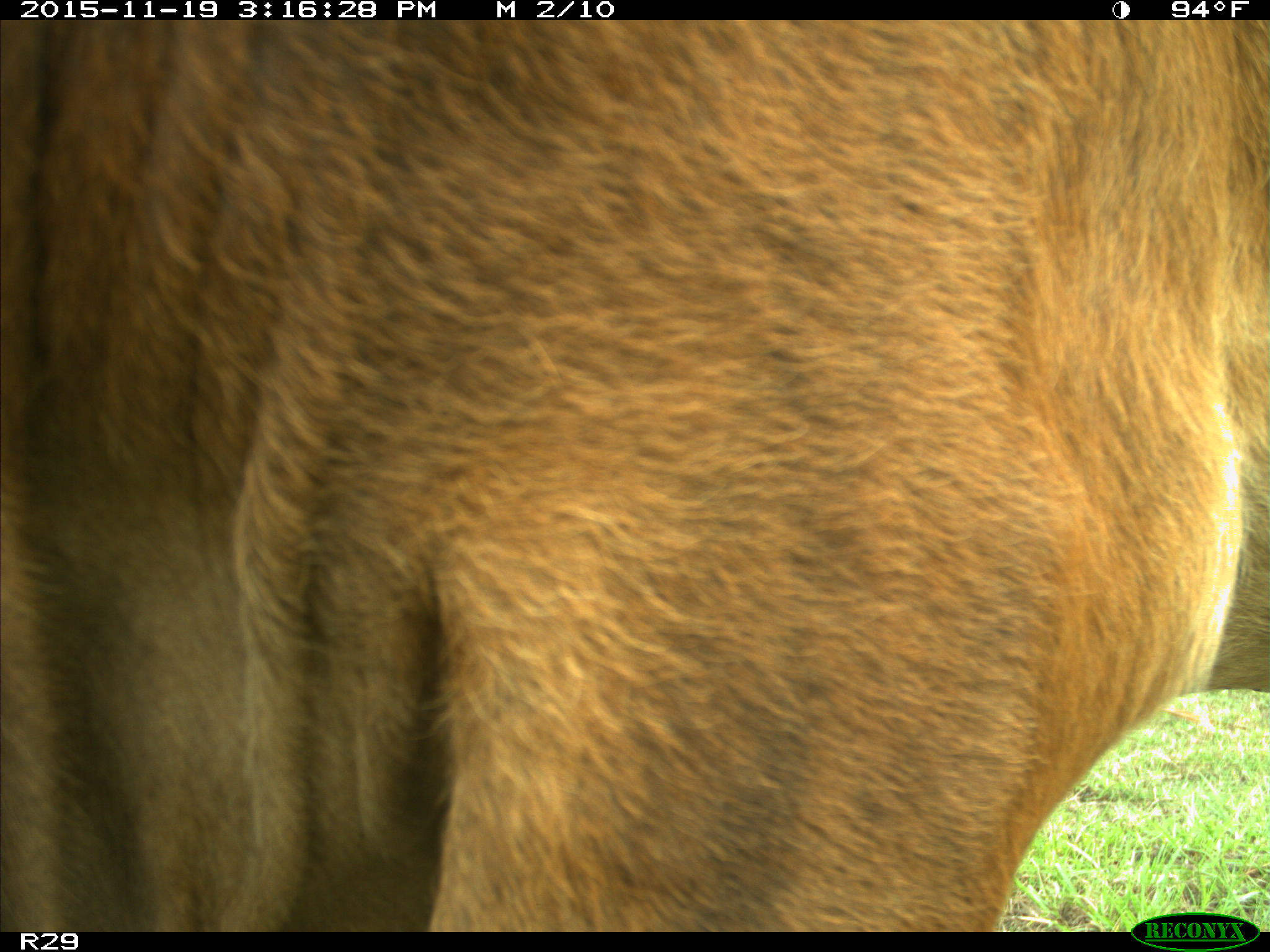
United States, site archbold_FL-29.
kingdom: Animalia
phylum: Chordata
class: Mammalia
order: Artiodactyla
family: Bovidae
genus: Bos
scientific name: Bos taurus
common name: domestic cow